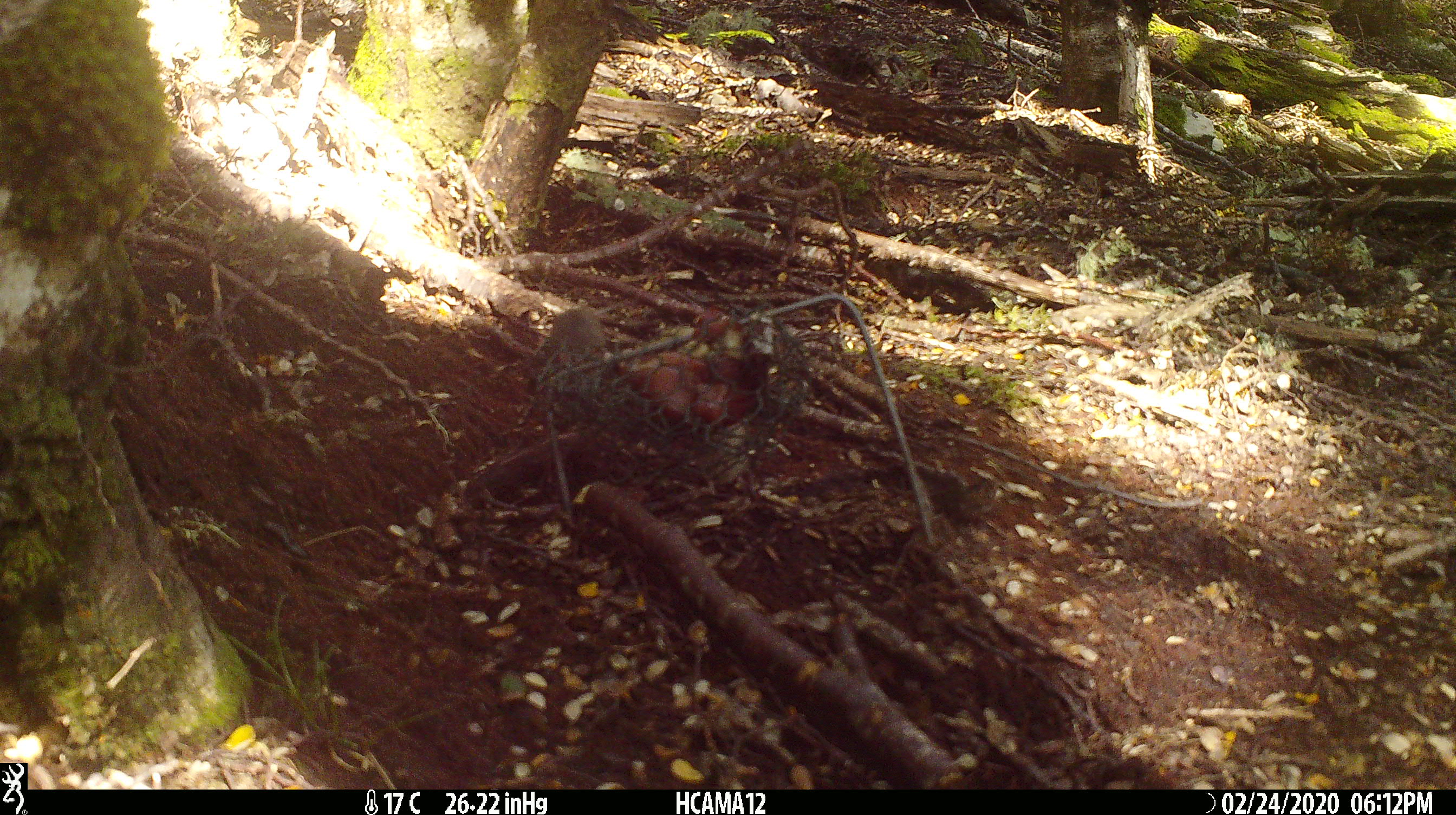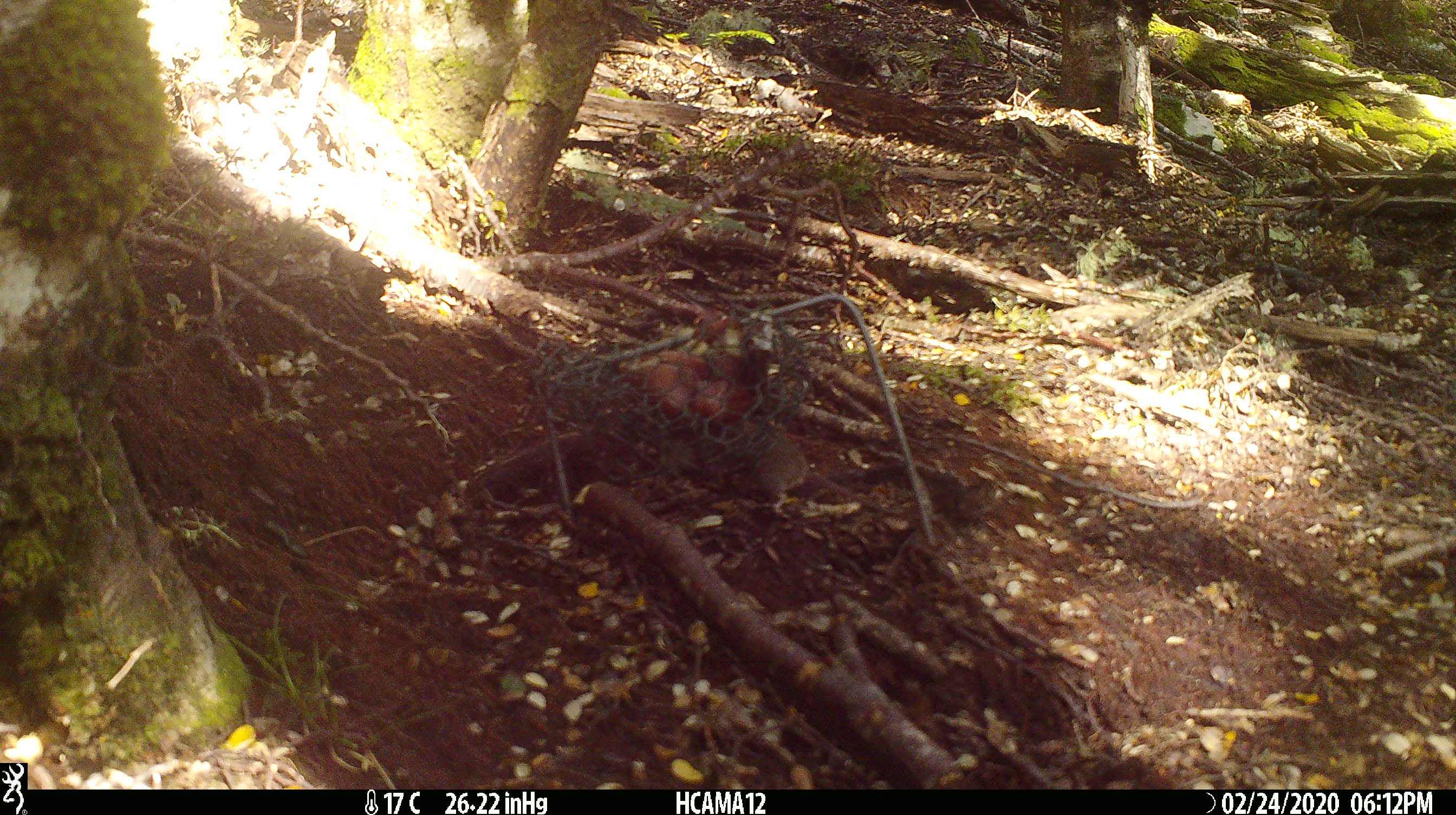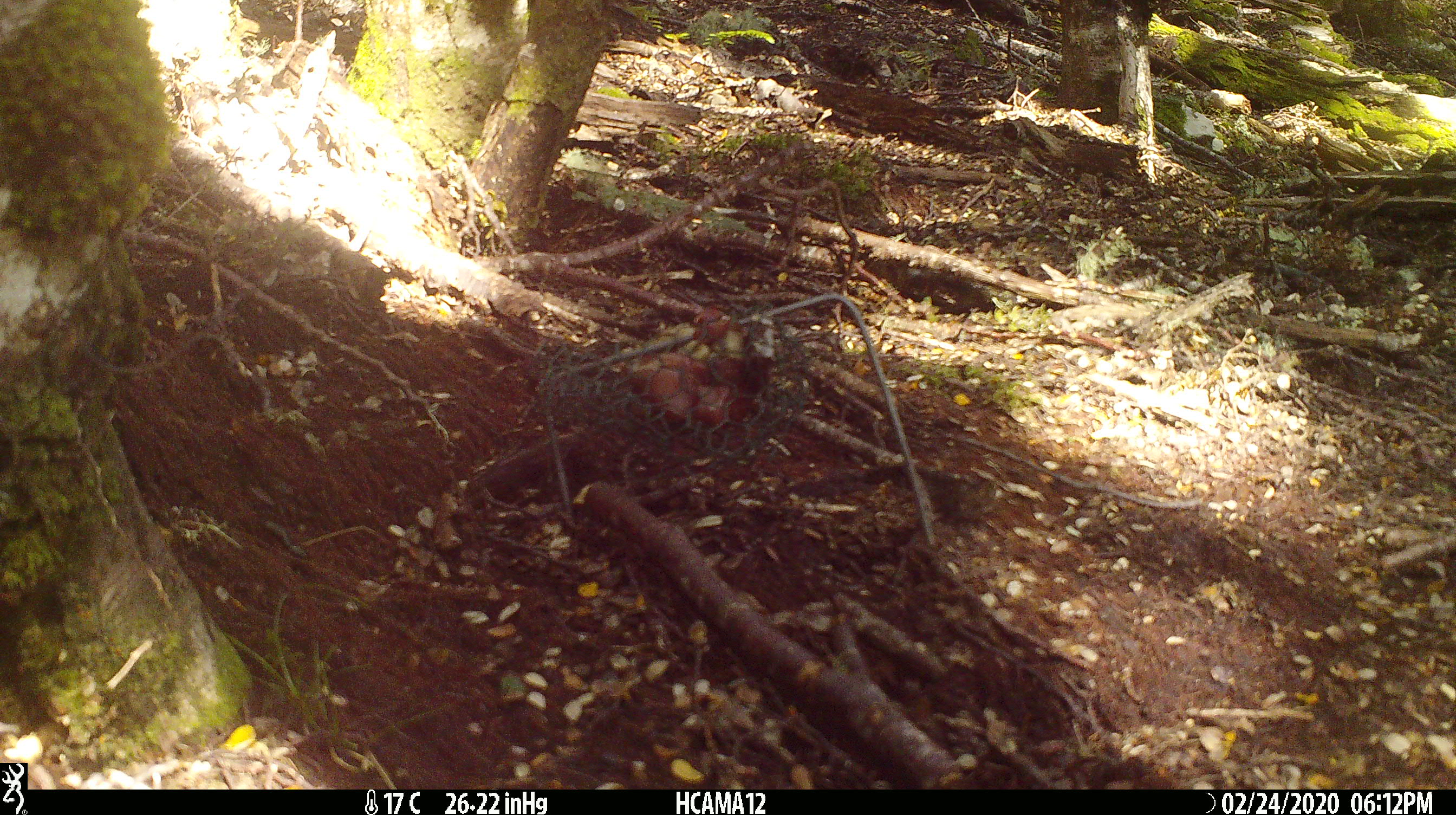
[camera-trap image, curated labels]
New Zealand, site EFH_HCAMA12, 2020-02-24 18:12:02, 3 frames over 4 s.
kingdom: Animalia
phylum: Chordata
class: Mammalia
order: Rodentia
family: Muridae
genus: Mus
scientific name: Mus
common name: mouse